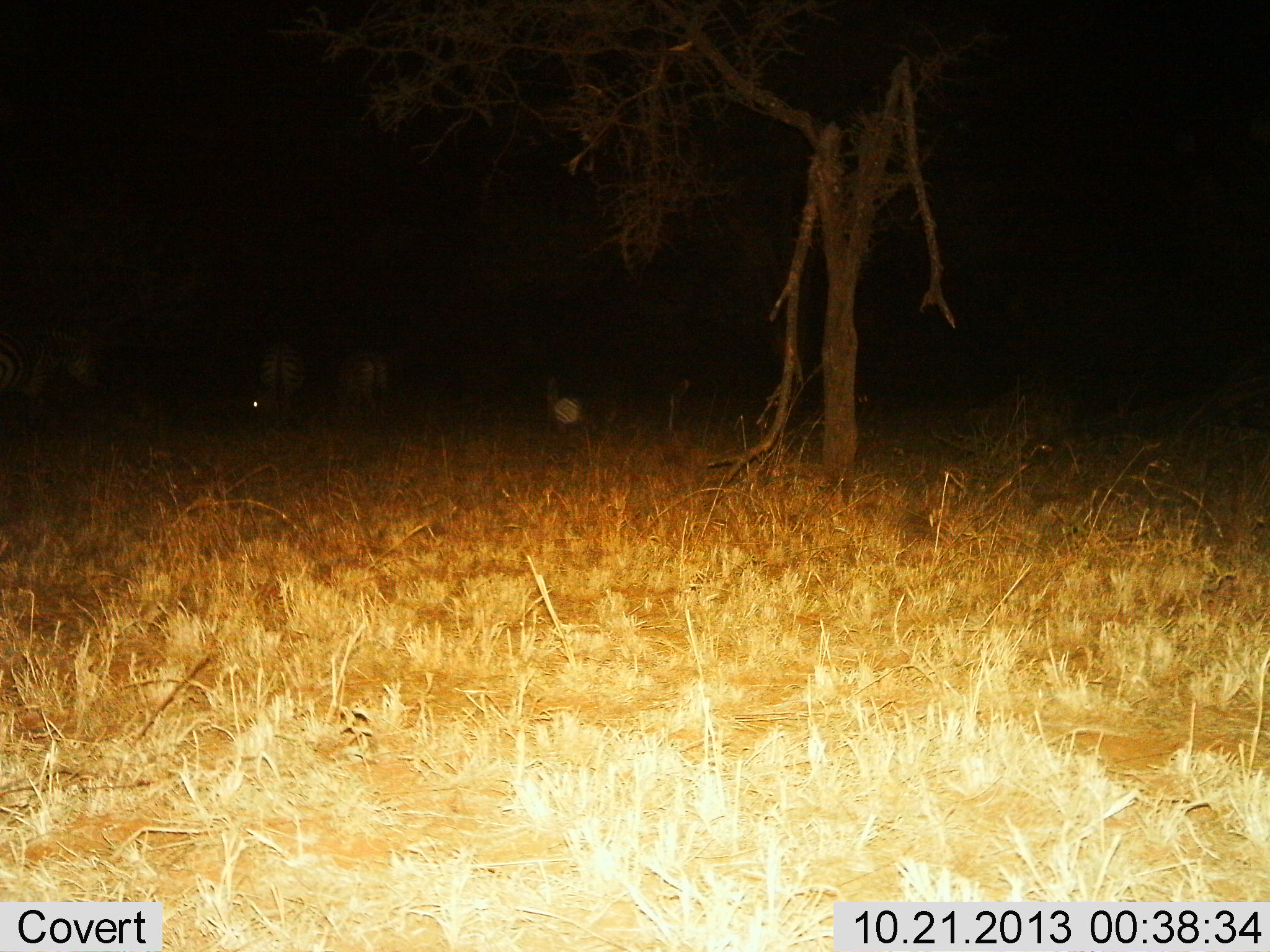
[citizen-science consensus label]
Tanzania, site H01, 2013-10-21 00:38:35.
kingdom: Animalia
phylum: Chordata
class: Mammalia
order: Perissodactyla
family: Equidae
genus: Equus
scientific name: Equus quagga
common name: plains zebra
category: zebra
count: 3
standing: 50%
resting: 10%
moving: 20%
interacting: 0%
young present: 0%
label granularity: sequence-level